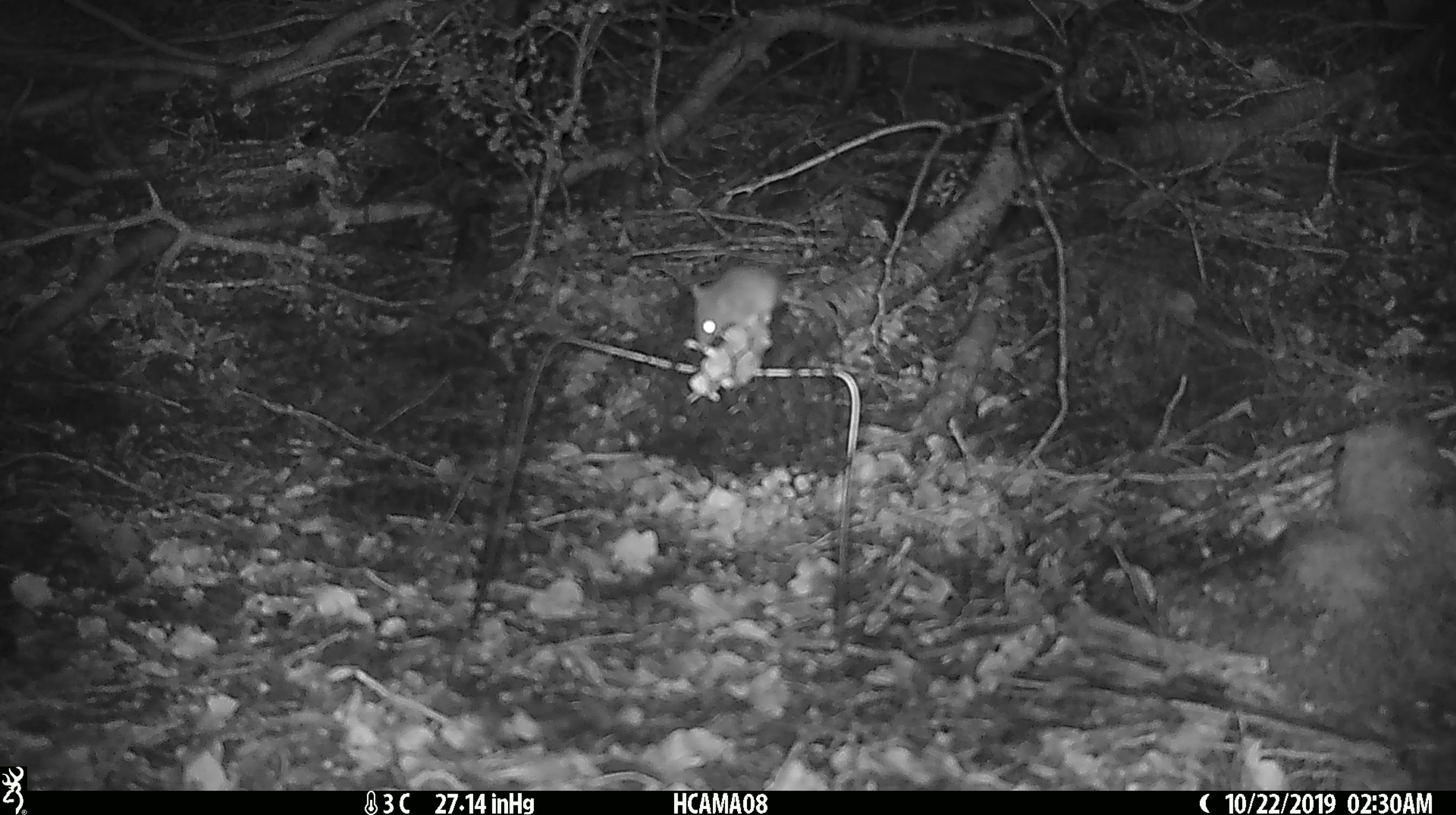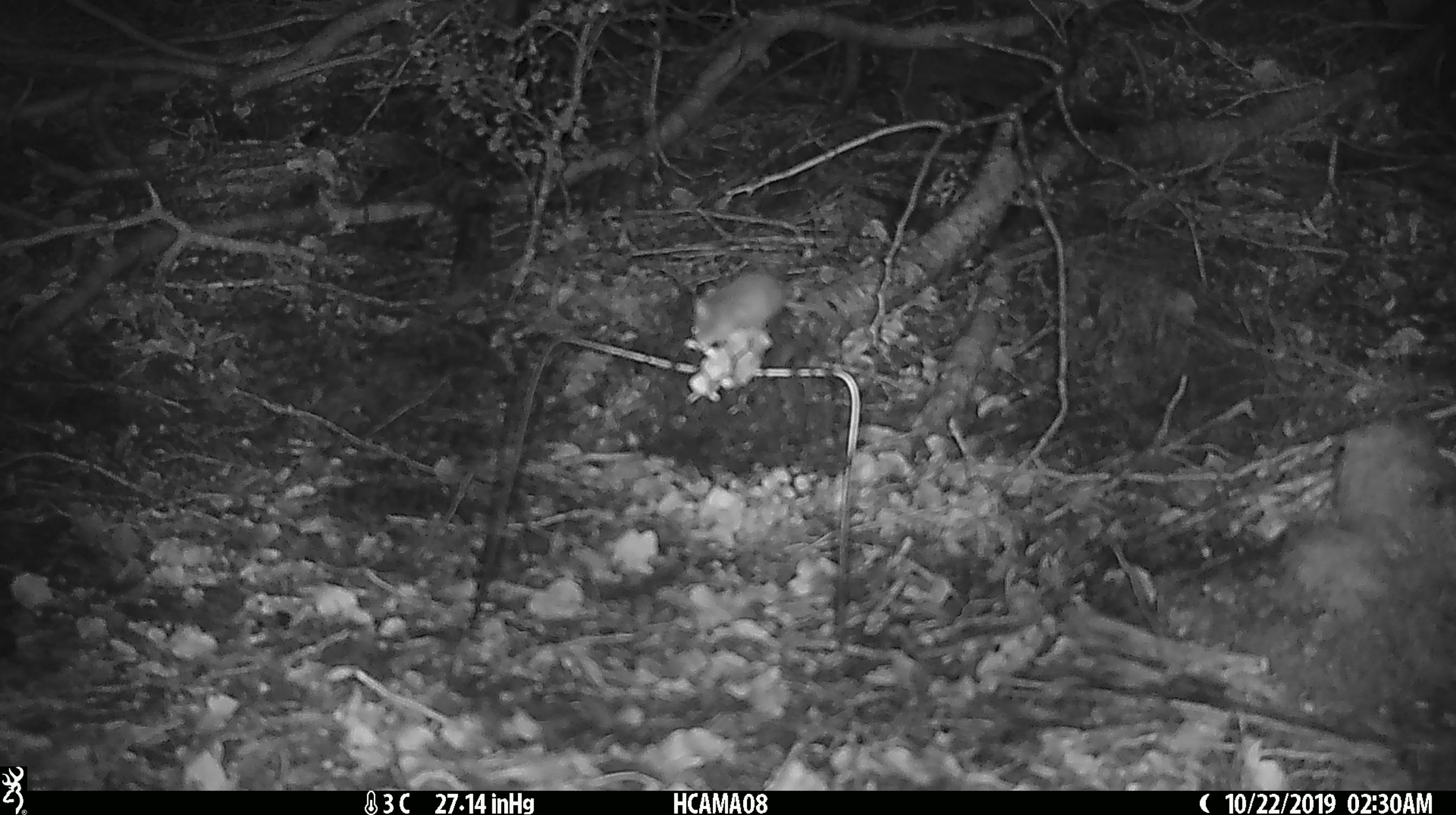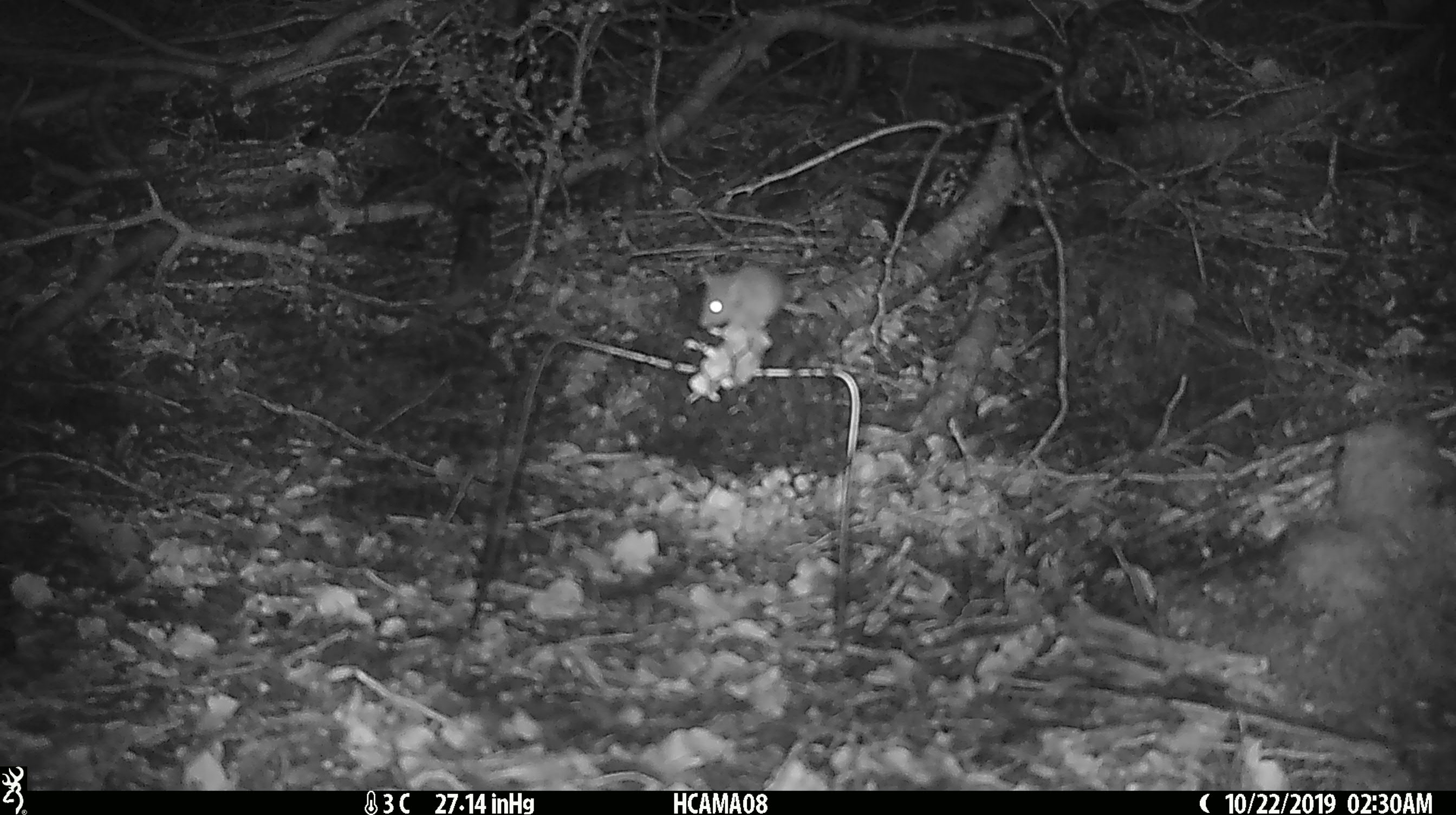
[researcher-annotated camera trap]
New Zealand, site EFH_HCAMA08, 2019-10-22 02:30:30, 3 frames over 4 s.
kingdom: Animalia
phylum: Chordata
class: Mammalia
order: Rodentia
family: Muridae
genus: Mus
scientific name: Mus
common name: mouse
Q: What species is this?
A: Mouse (Mus).